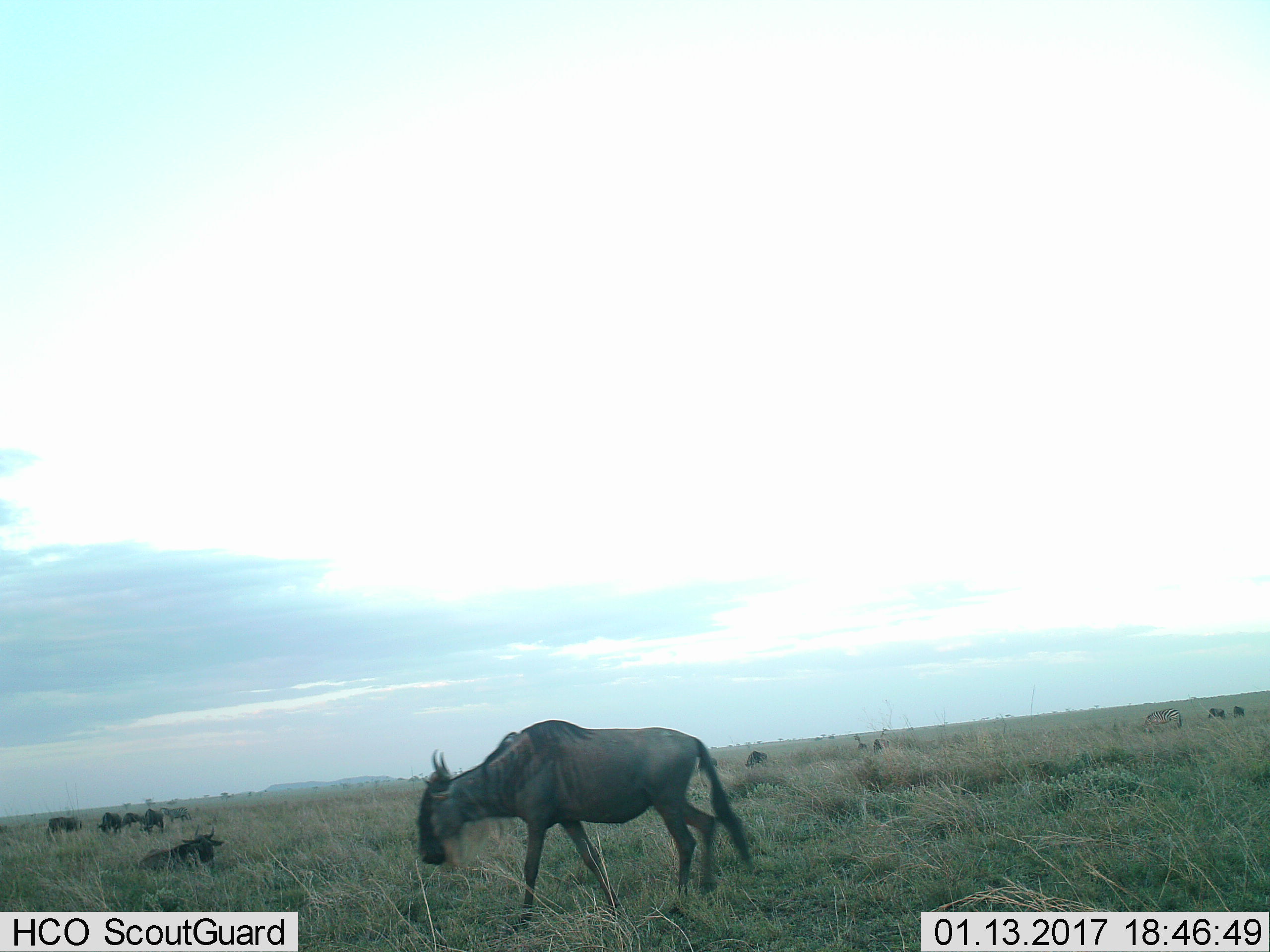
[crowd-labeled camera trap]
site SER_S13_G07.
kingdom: Animalia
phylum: Chordata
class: Mammalia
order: Artiodactyla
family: Bovidae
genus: Connochaetes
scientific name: Connochaetes taurinus taurinus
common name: blue wildebeest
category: wildebeestblue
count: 8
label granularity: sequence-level